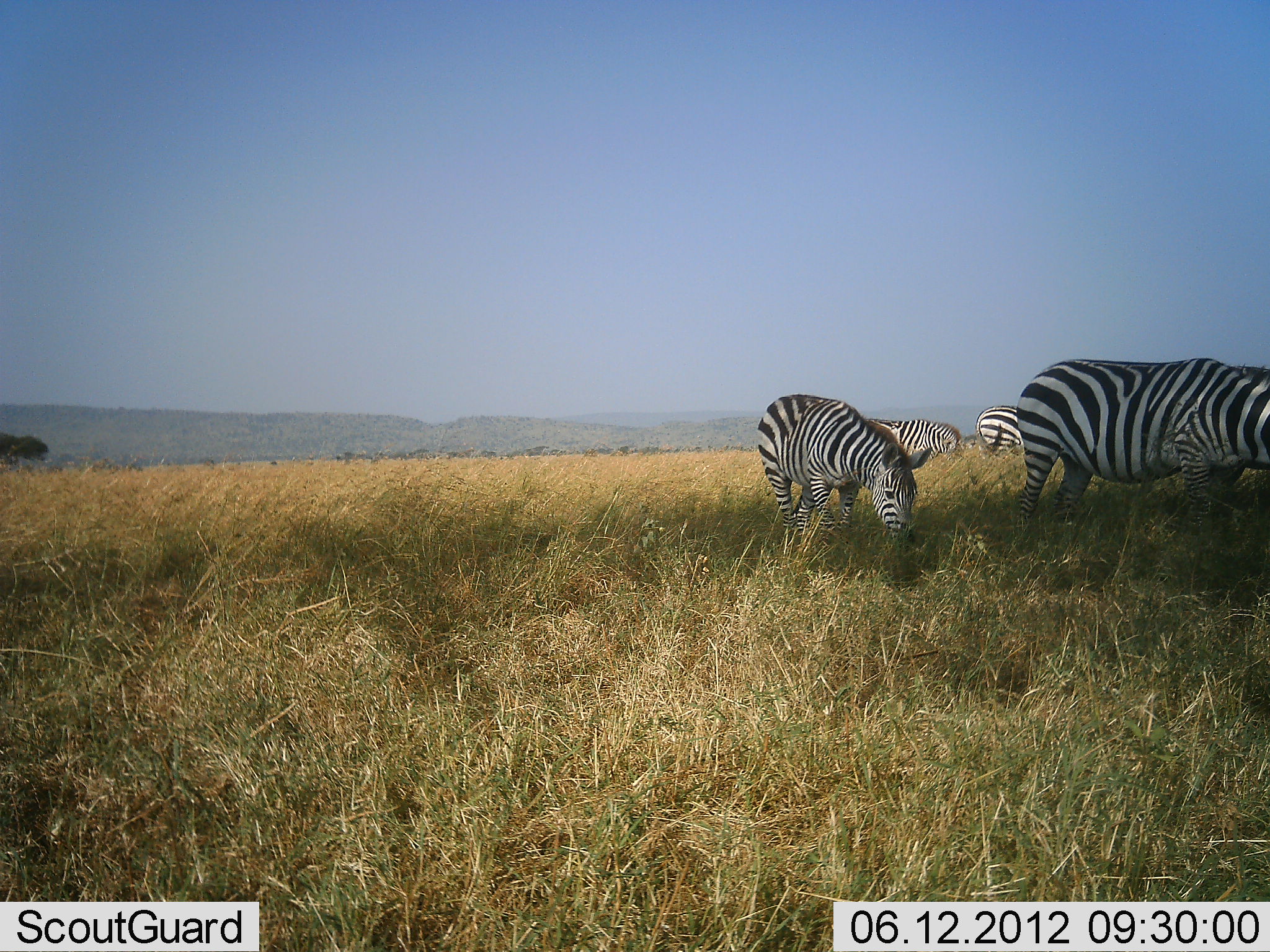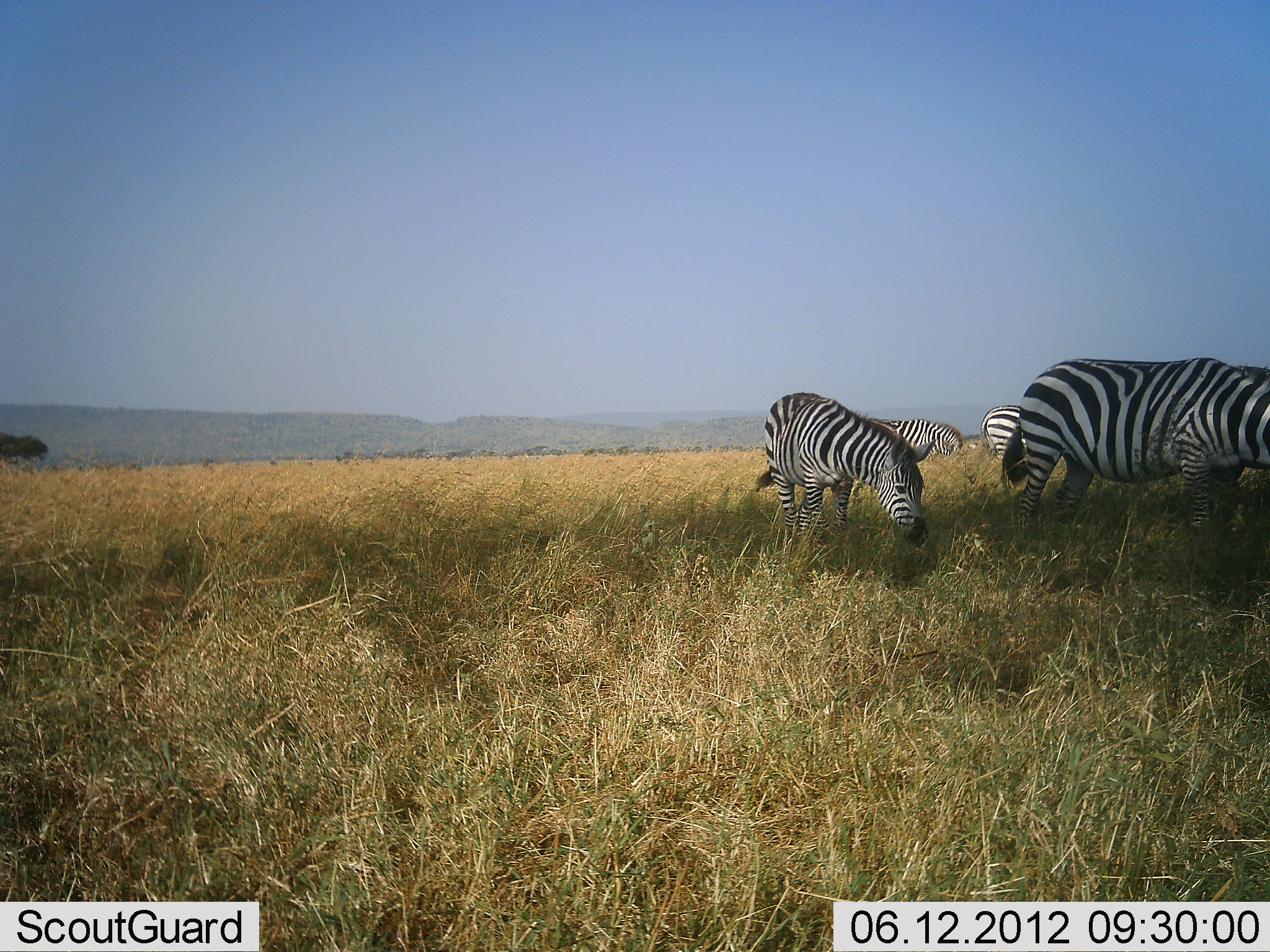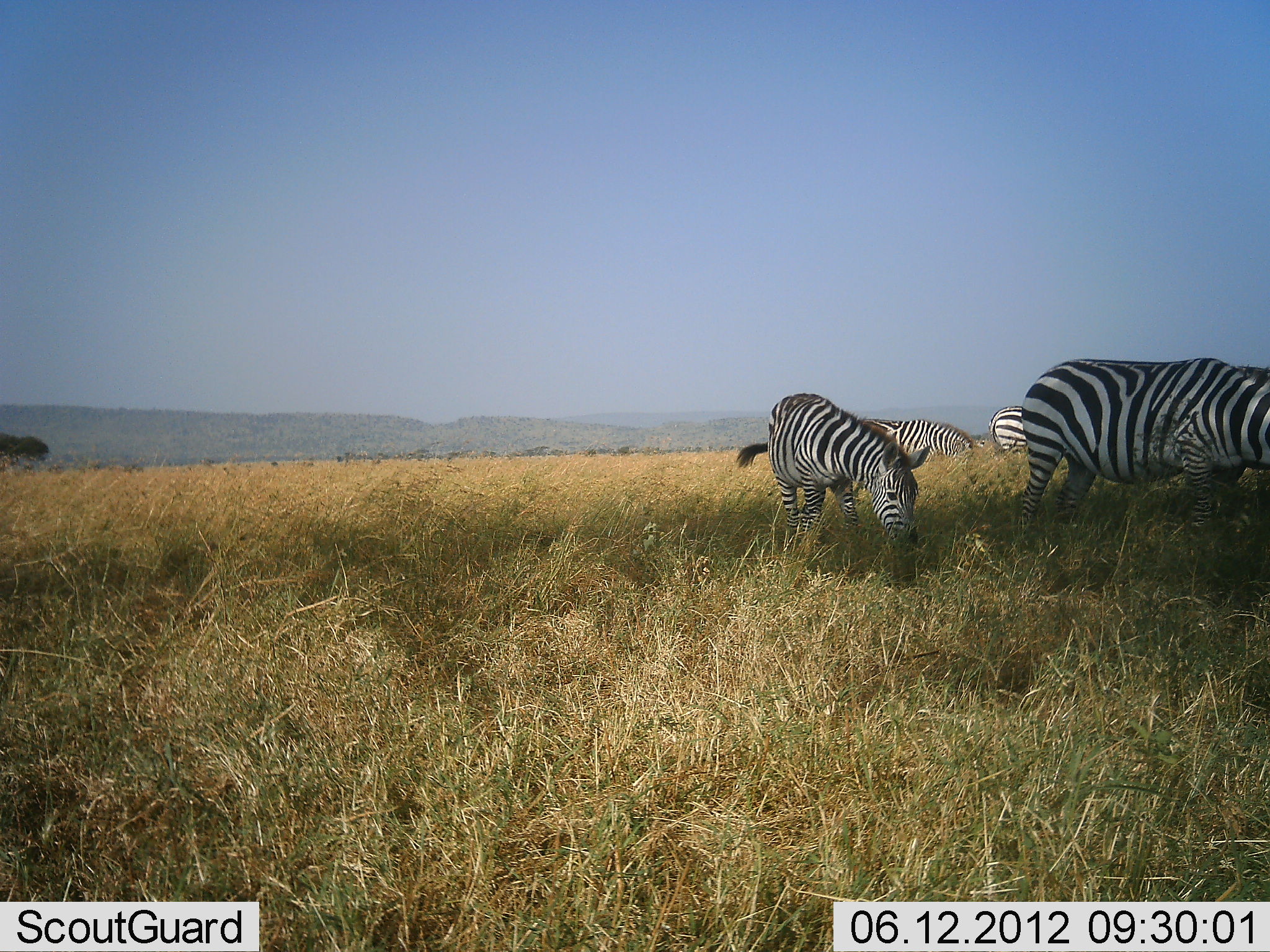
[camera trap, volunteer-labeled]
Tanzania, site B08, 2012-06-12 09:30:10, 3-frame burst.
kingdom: Animalia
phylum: Chordata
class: Mammalia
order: Perissodactyla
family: Equidae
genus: Equus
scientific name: Equus quagga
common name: plains zebra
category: zebra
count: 4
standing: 20%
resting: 0%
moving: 0%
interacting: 0%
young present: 10%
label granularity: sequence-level